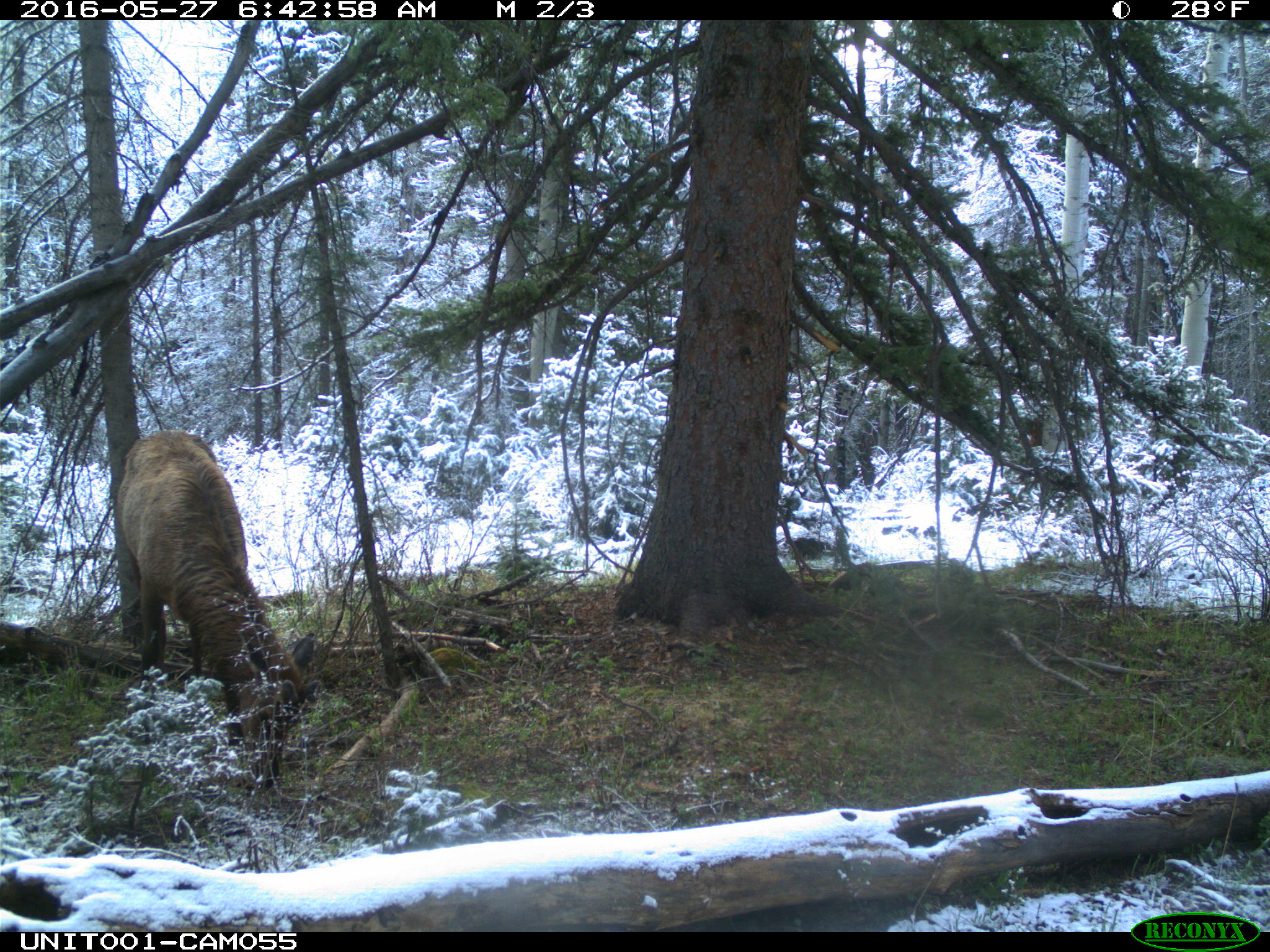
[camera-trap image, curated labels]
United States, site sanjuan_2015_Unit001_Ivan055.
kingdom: Animalia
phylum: Chordata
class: Mammalia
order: Artiodactyla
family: Cervidae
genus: Cervus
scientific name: Cervus elaphus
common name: red deer